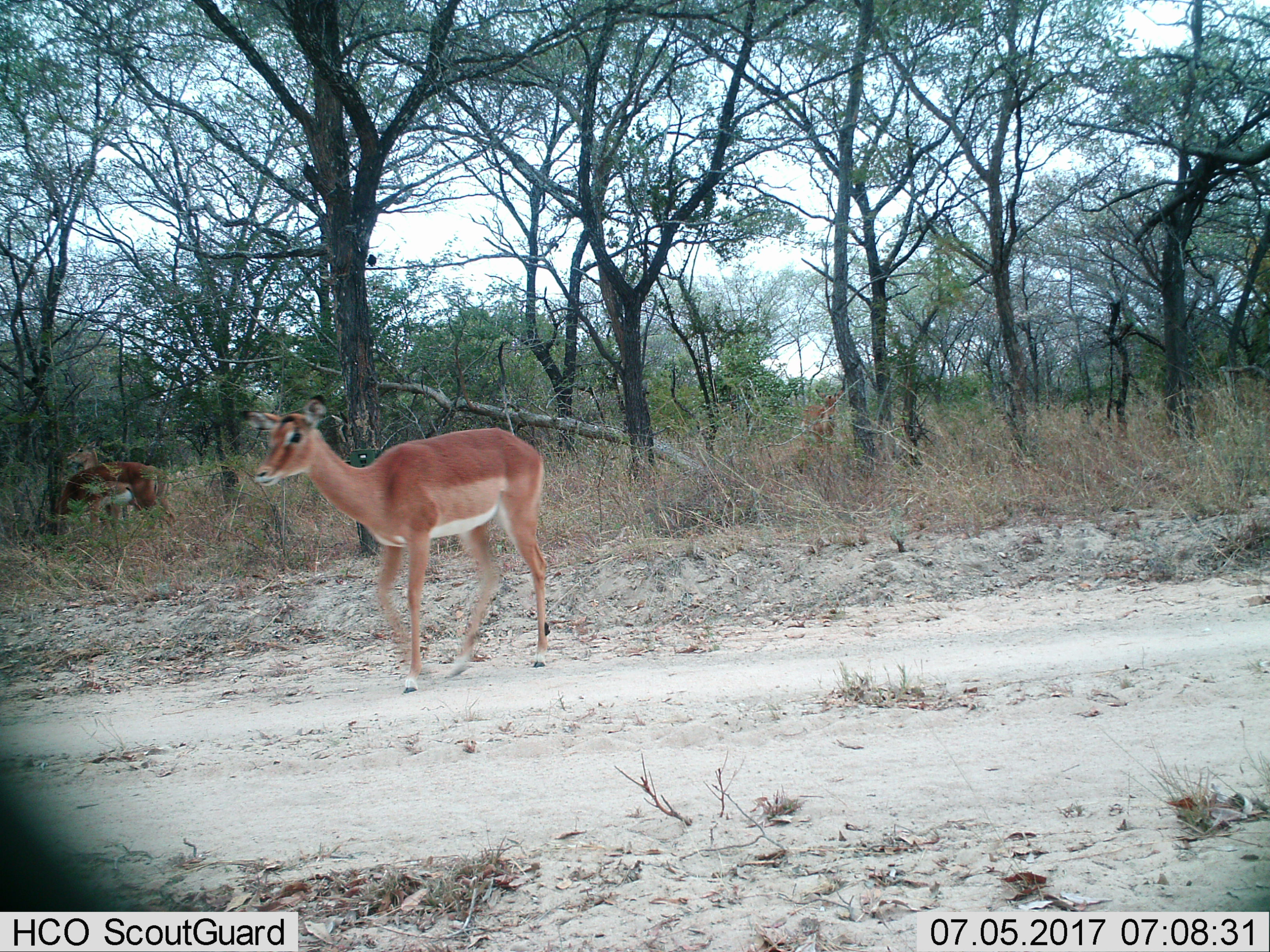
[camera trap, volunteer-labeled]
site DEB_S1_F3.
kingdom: Animalia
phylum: Chordata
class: Mammalia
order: Artiodactyla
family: Bovidae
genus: Aepyceros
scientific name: Aepyceros melampus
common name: impala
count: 4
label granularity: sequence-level